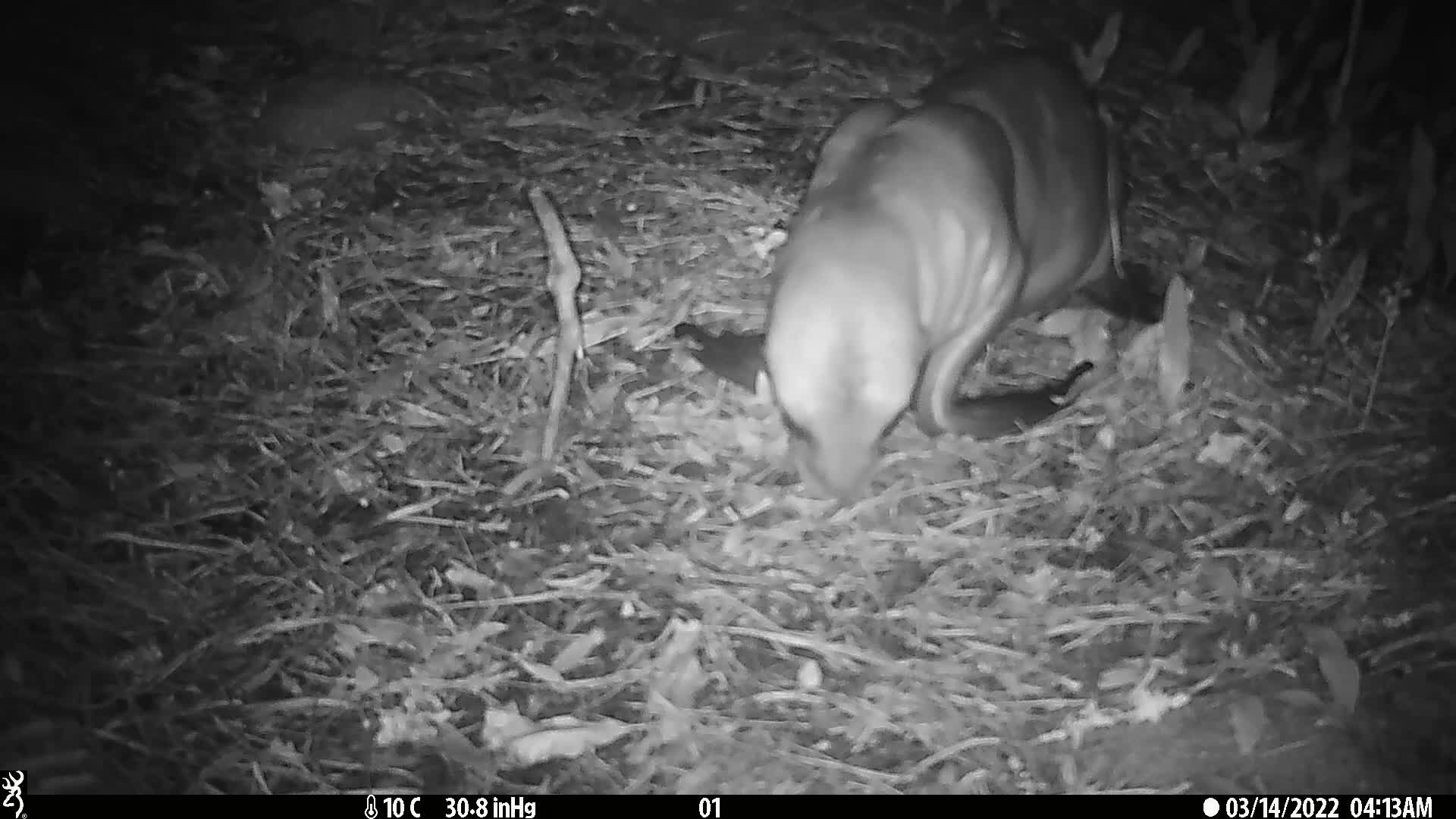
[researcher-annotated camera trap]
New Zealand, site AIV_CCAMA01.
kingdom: Animalia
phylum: Chordata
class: Mammalia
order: Carnivora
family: Otariidae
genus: Phocarctos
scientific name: Phocarctos hookeri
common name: new zealand sea lion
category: sealion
Sealion (new zealand sea lion) (Phocarctos hookeri).